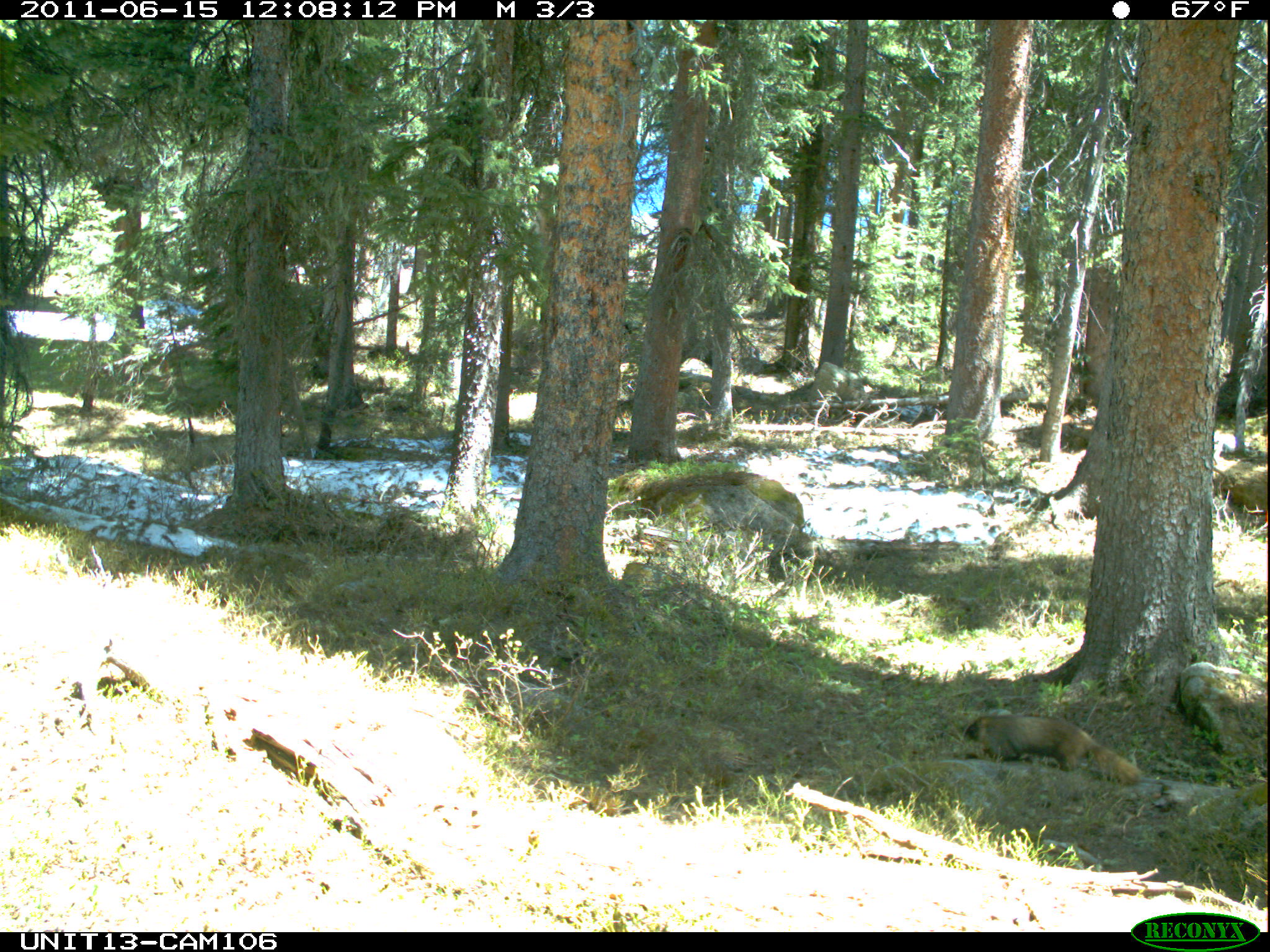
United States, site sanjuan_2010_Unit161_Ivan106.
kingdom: Animalia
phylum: Chordata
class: Mammalia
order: Rodentia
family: Sciuridae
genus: Marmota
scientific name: Marmota flaviventris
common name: yellow-bellied marmot